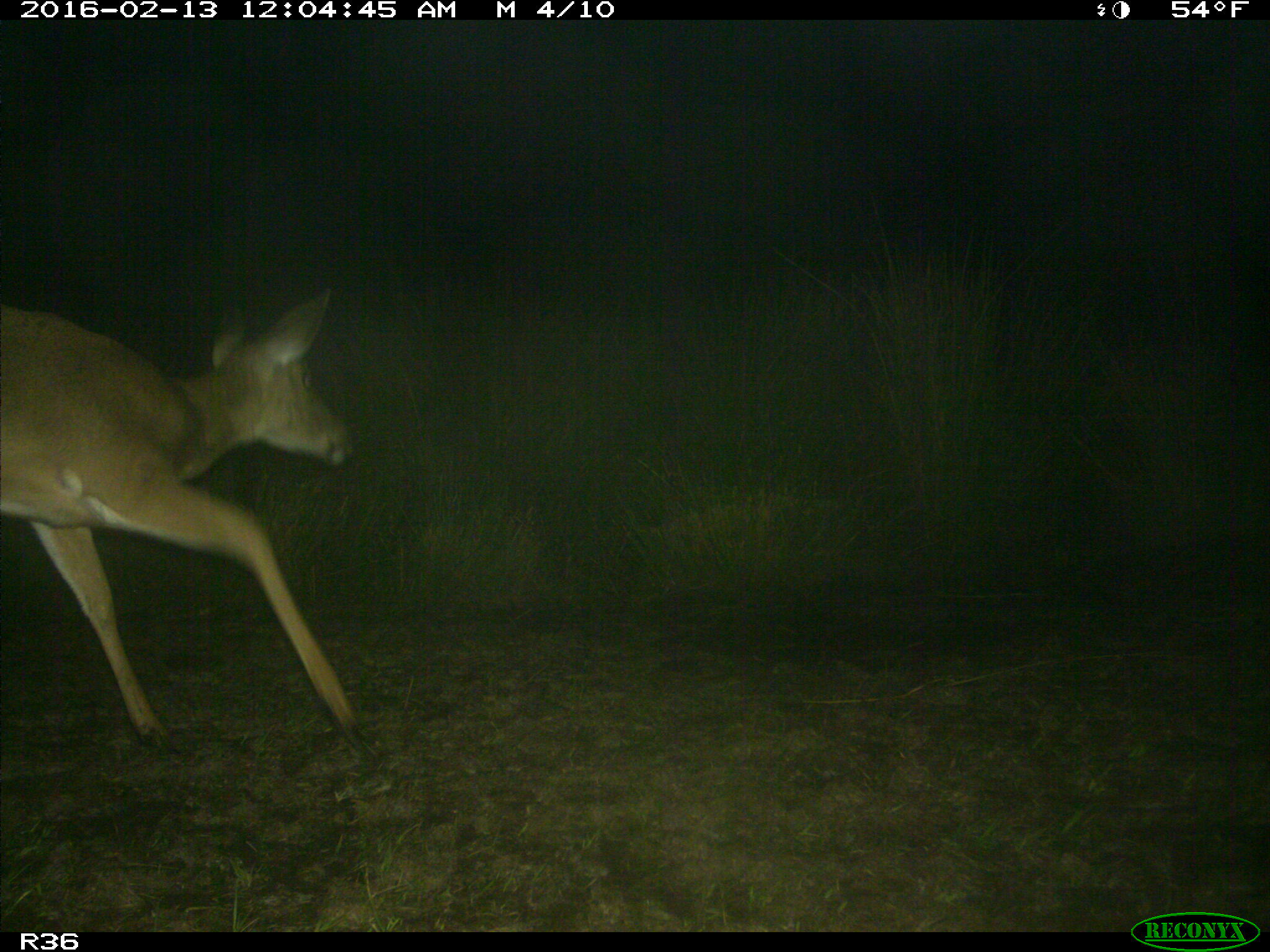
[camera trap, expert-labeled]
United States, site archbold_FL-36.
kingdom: Animalia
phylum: Chordata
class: Mammalia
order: Artiodactyla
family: Cervidae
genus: Odocoileus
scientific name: Odocoileus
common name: deer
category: unidentified deer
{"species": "unidentified deer (deer) (Odocoileus)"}